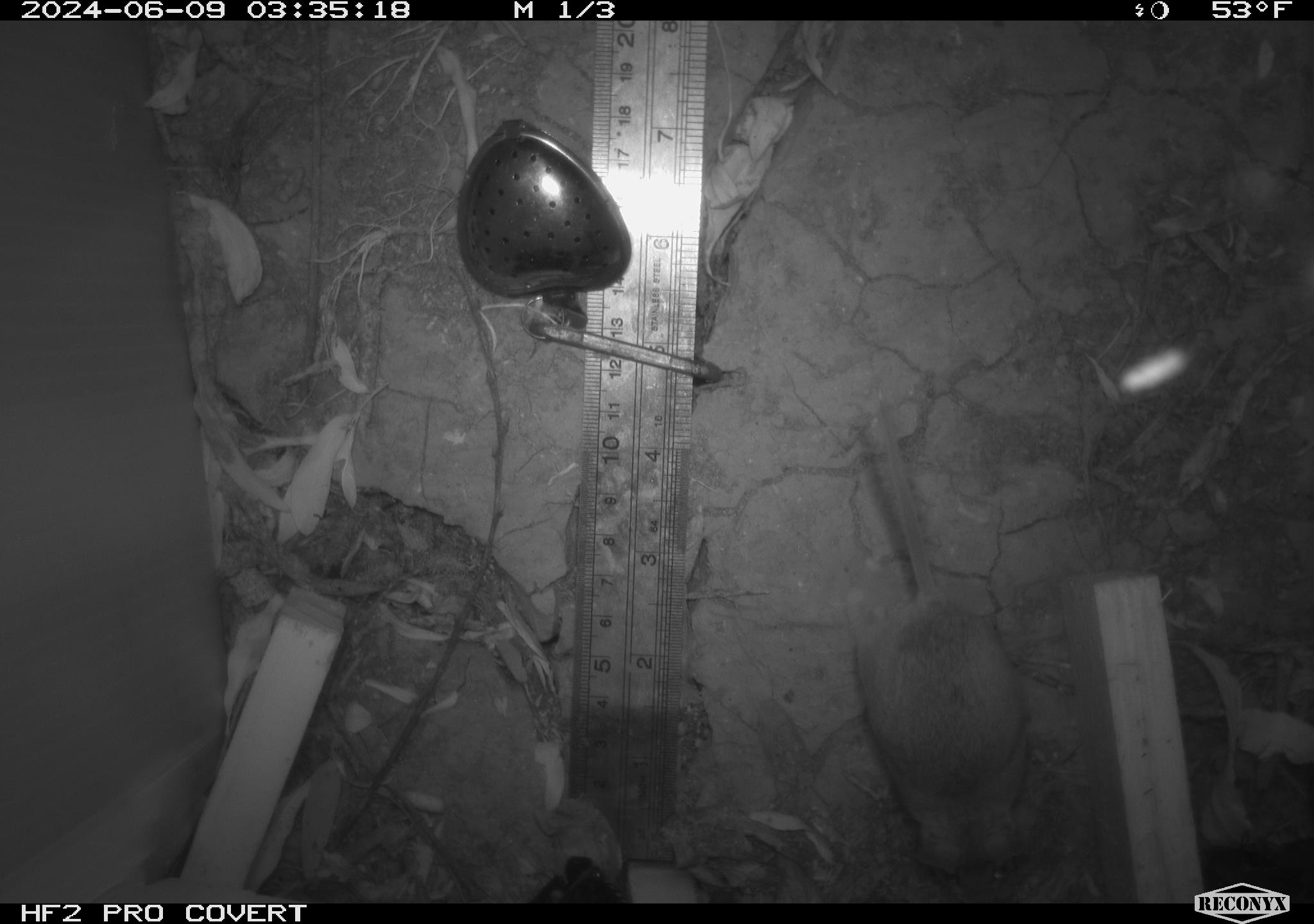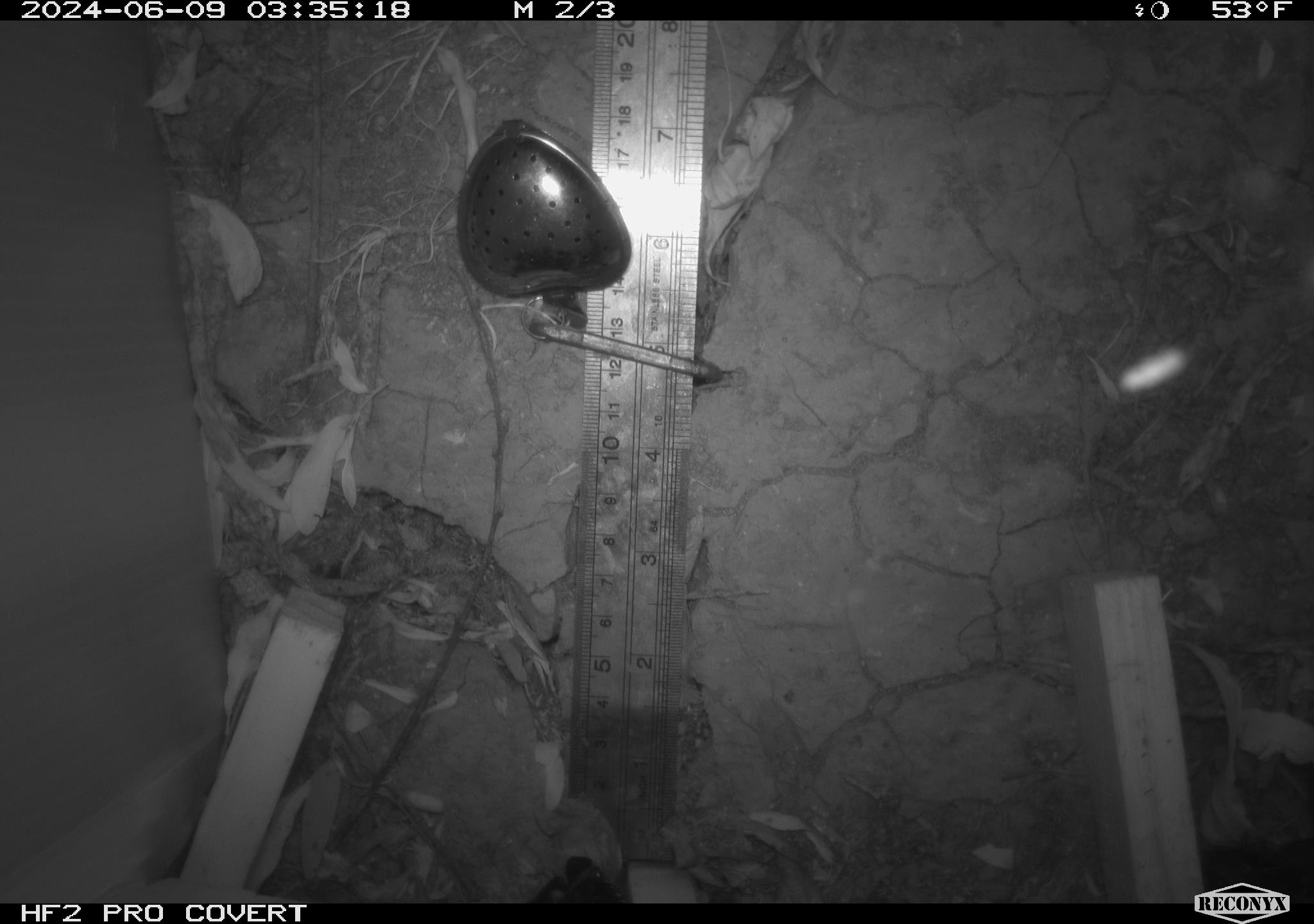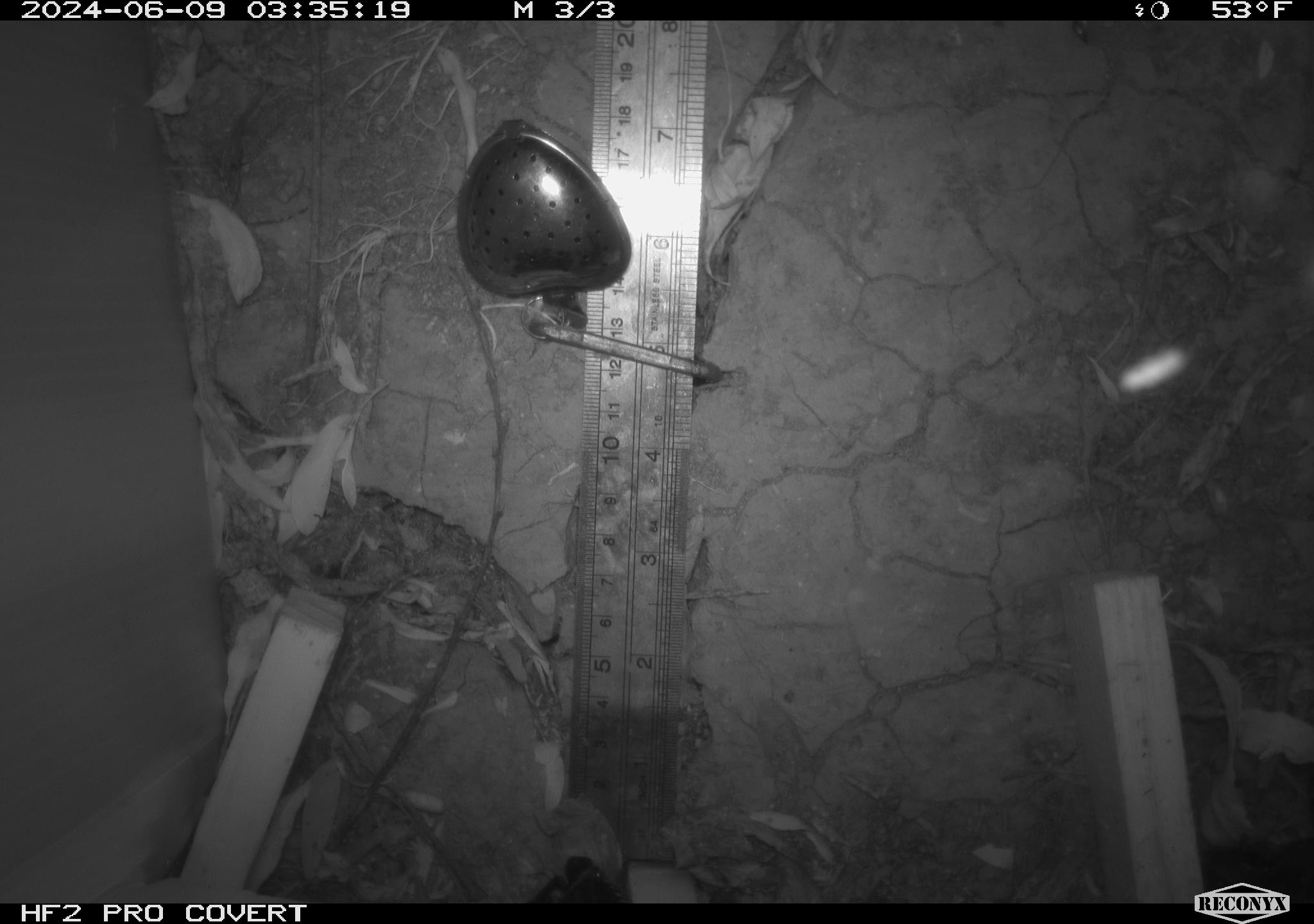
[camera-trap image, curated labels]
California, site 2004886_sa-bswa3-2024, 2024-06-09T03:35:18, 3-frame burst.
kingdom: Animalia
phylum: Chordata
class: Mammalia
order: Rodentia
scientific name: Rodentia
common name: mouse species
Mouse species (Rodentia).